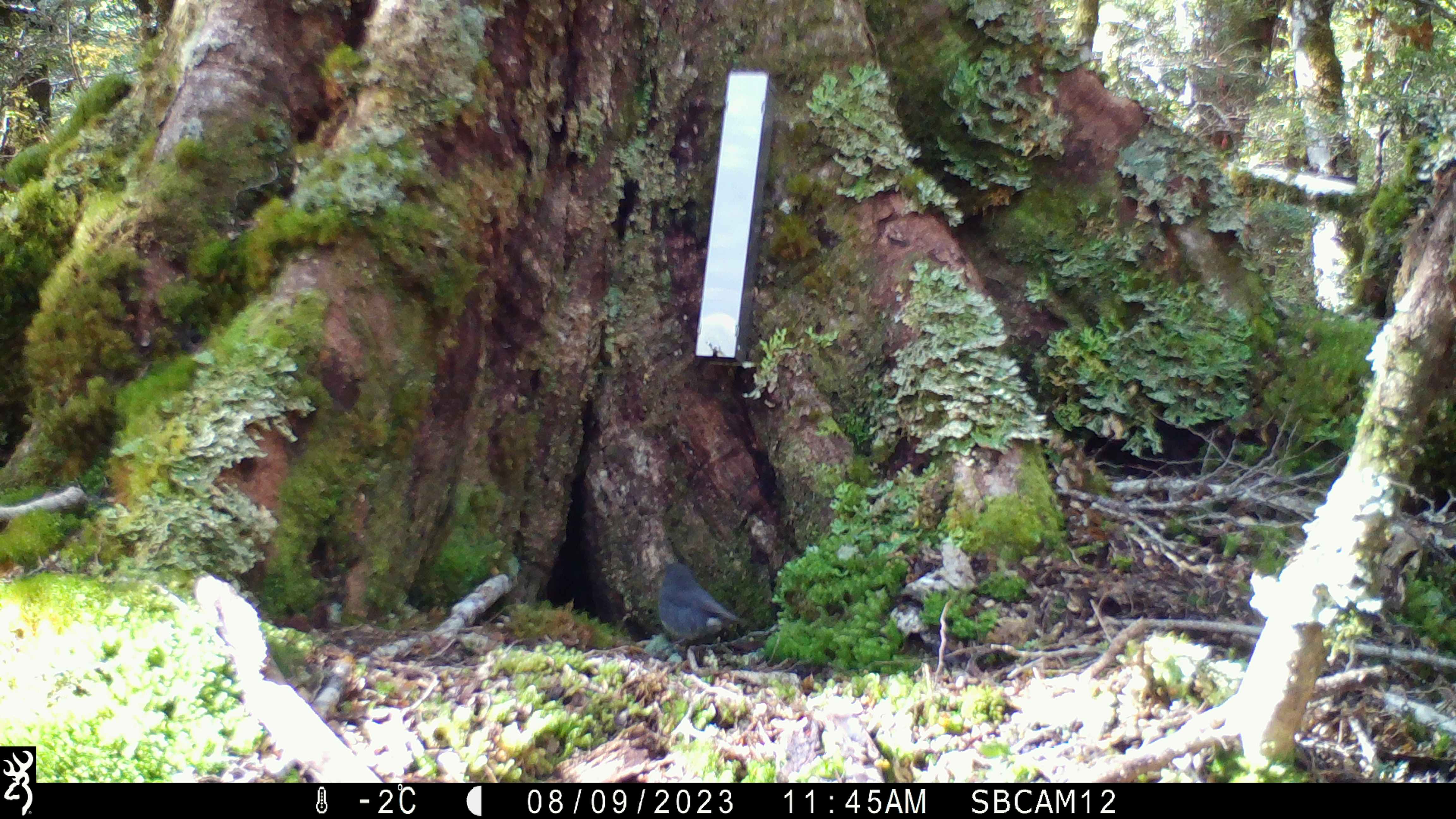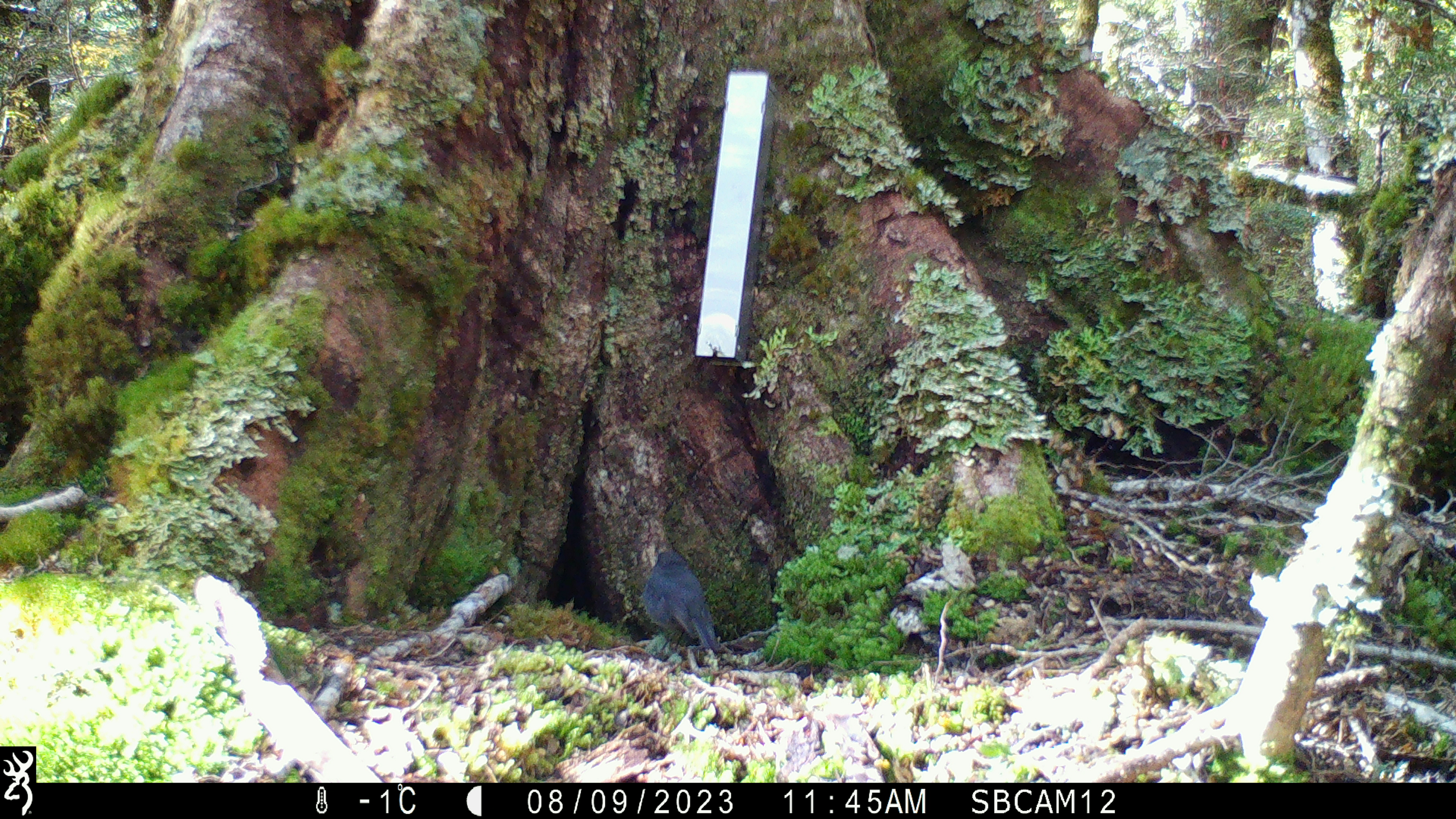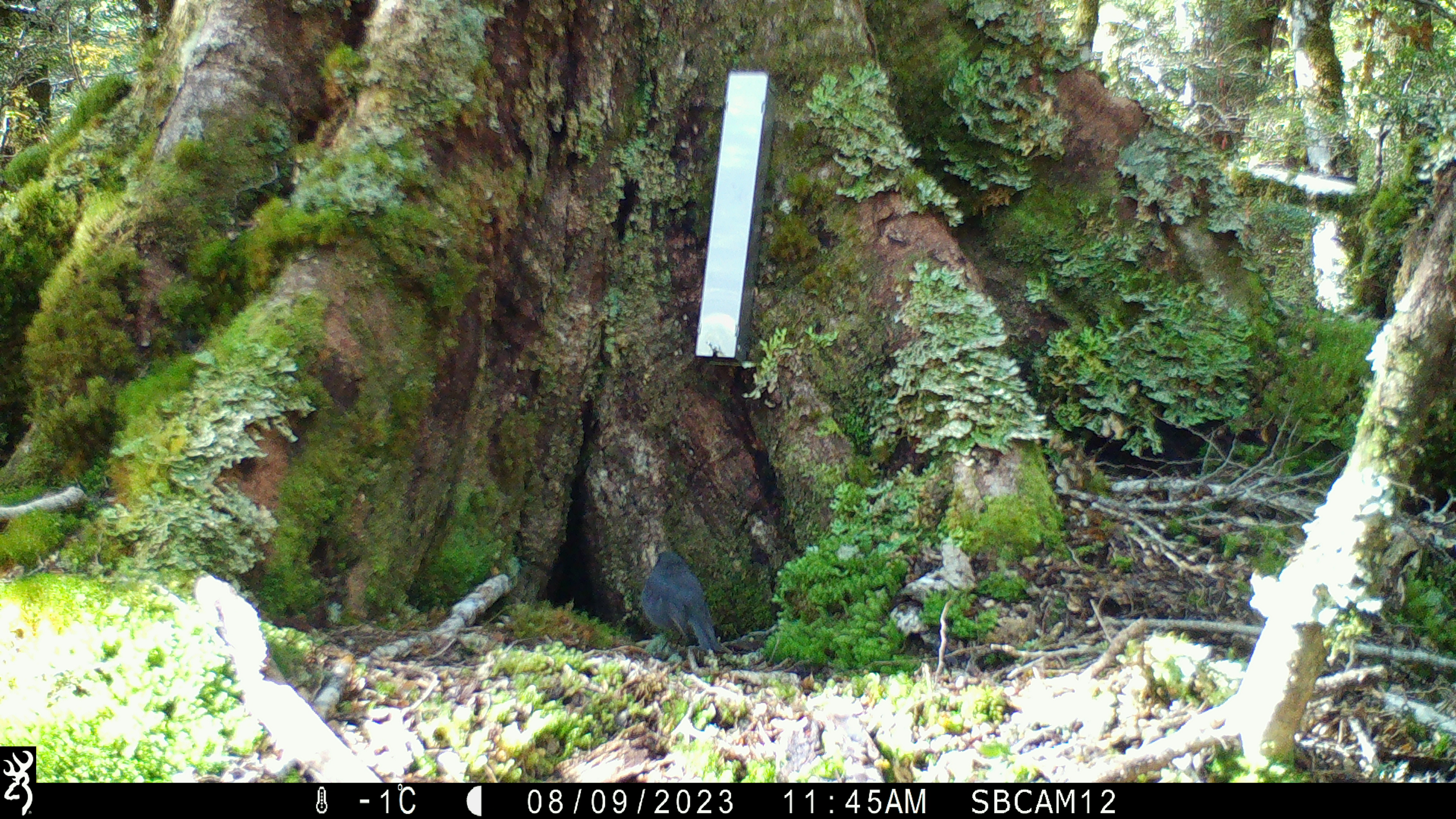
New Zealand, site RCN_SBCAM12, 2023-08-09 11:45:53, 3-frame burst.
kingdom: Animalia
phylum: Chordata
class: Aves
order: Passeriformes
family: Petroicidae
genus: Petroica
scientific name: Petroica australis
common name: new zealand robin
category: robin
Robin (new zealand robin) (Petroica australis).